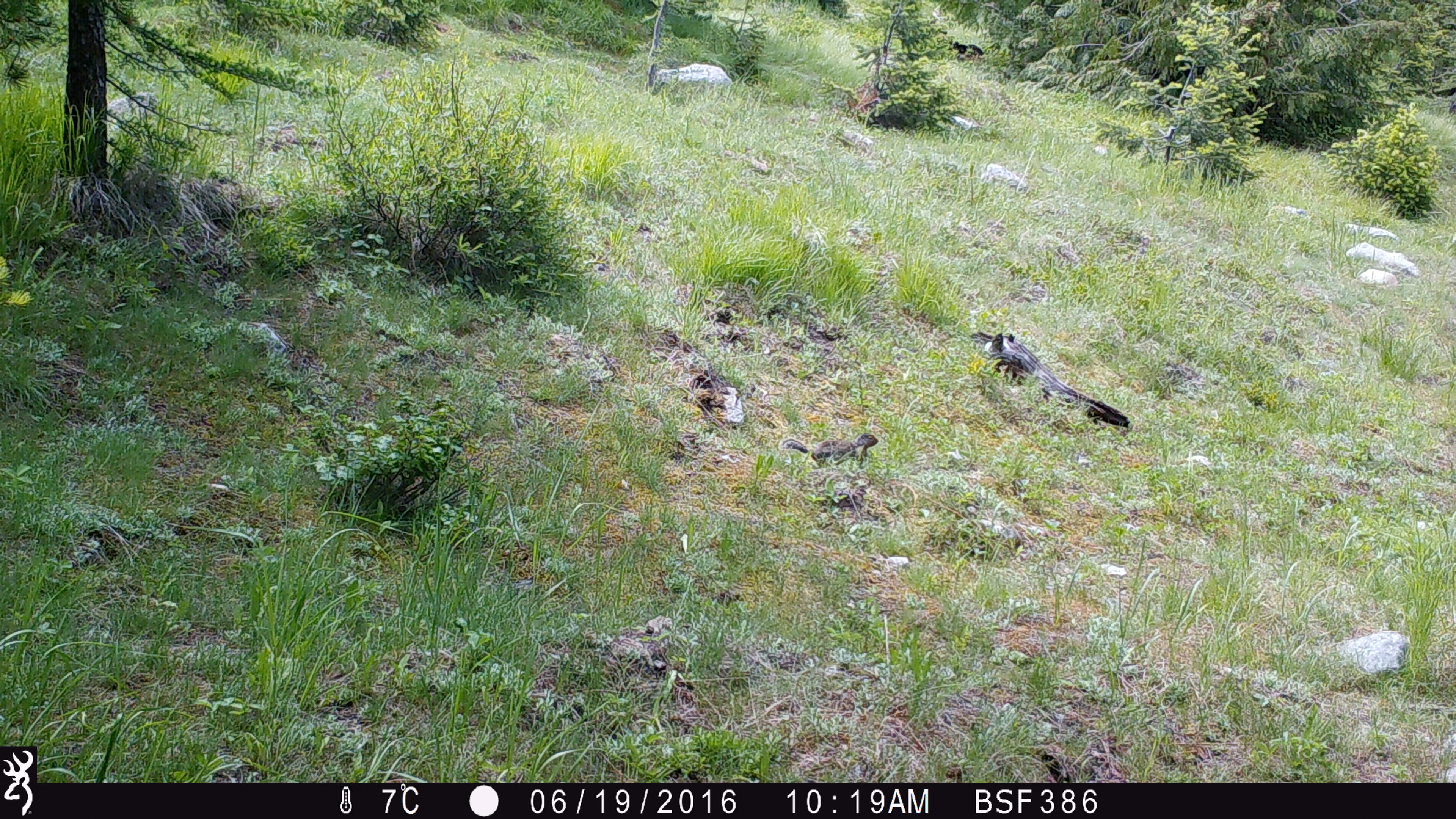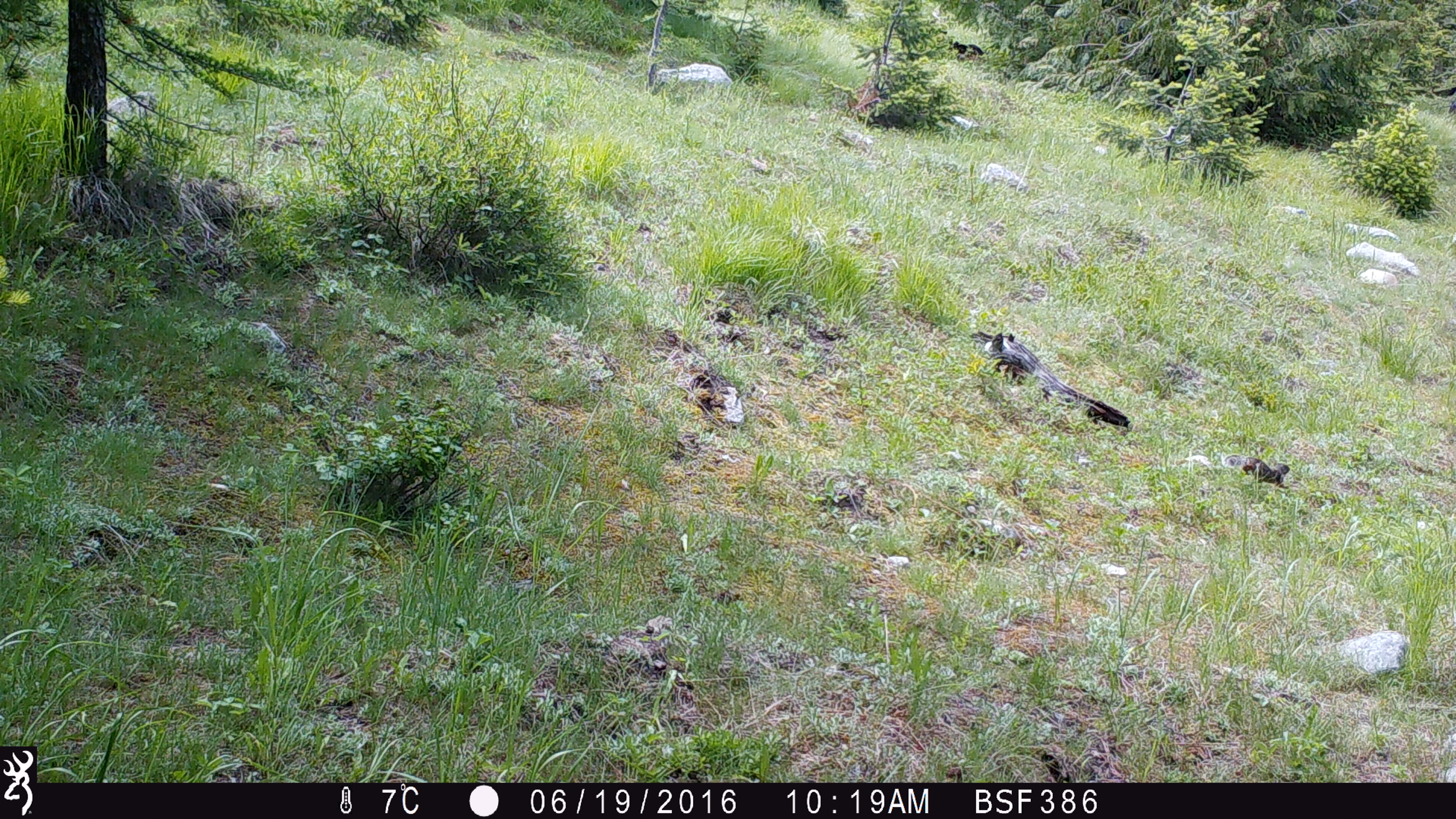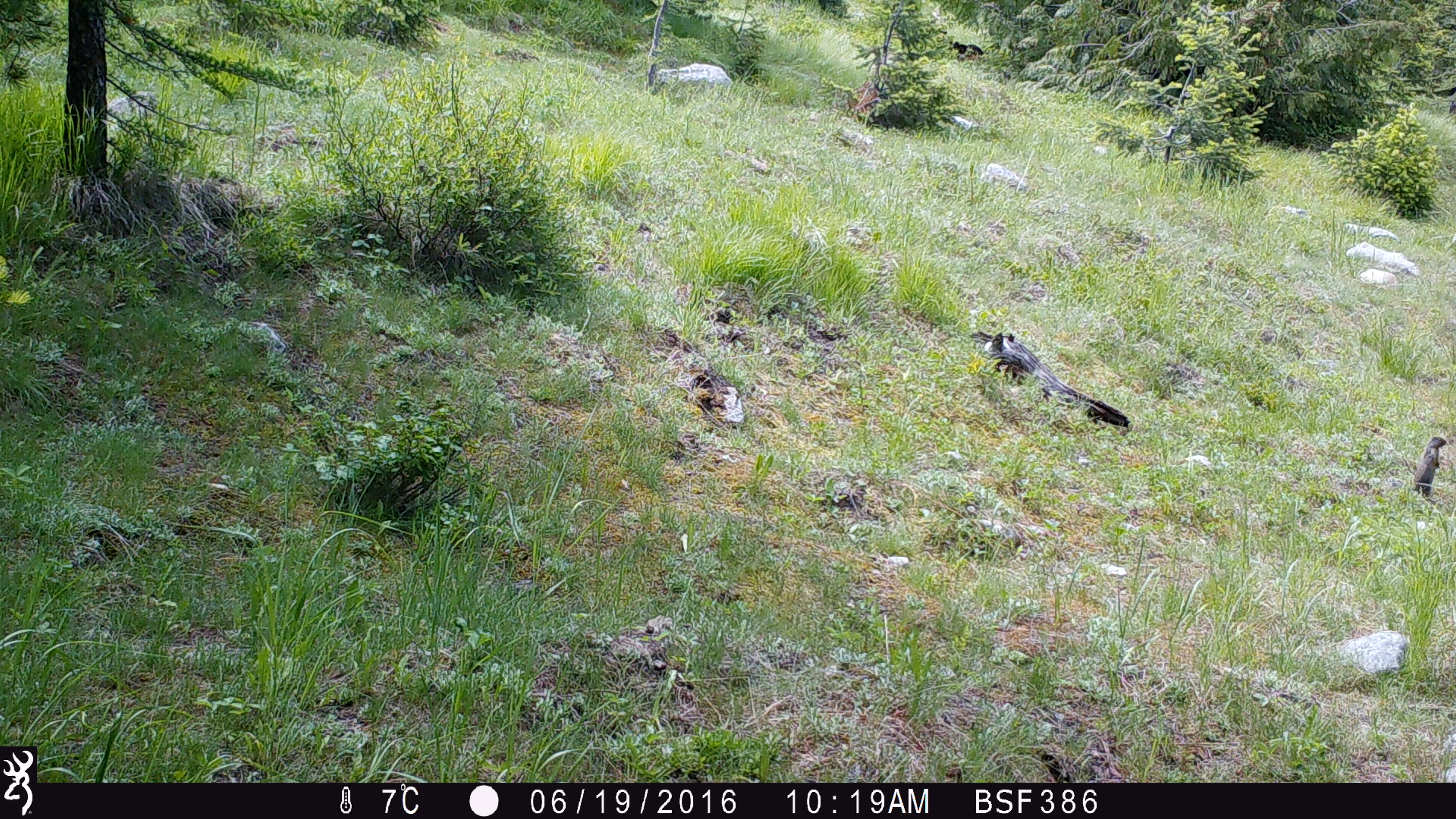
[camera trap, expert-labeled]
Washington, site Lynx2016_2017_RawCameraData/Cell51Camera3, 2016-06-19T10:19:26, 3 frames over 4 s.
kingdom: Animalia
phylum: Chordata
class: Mammalia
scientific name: Mammalia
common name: small mammal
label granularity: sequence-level